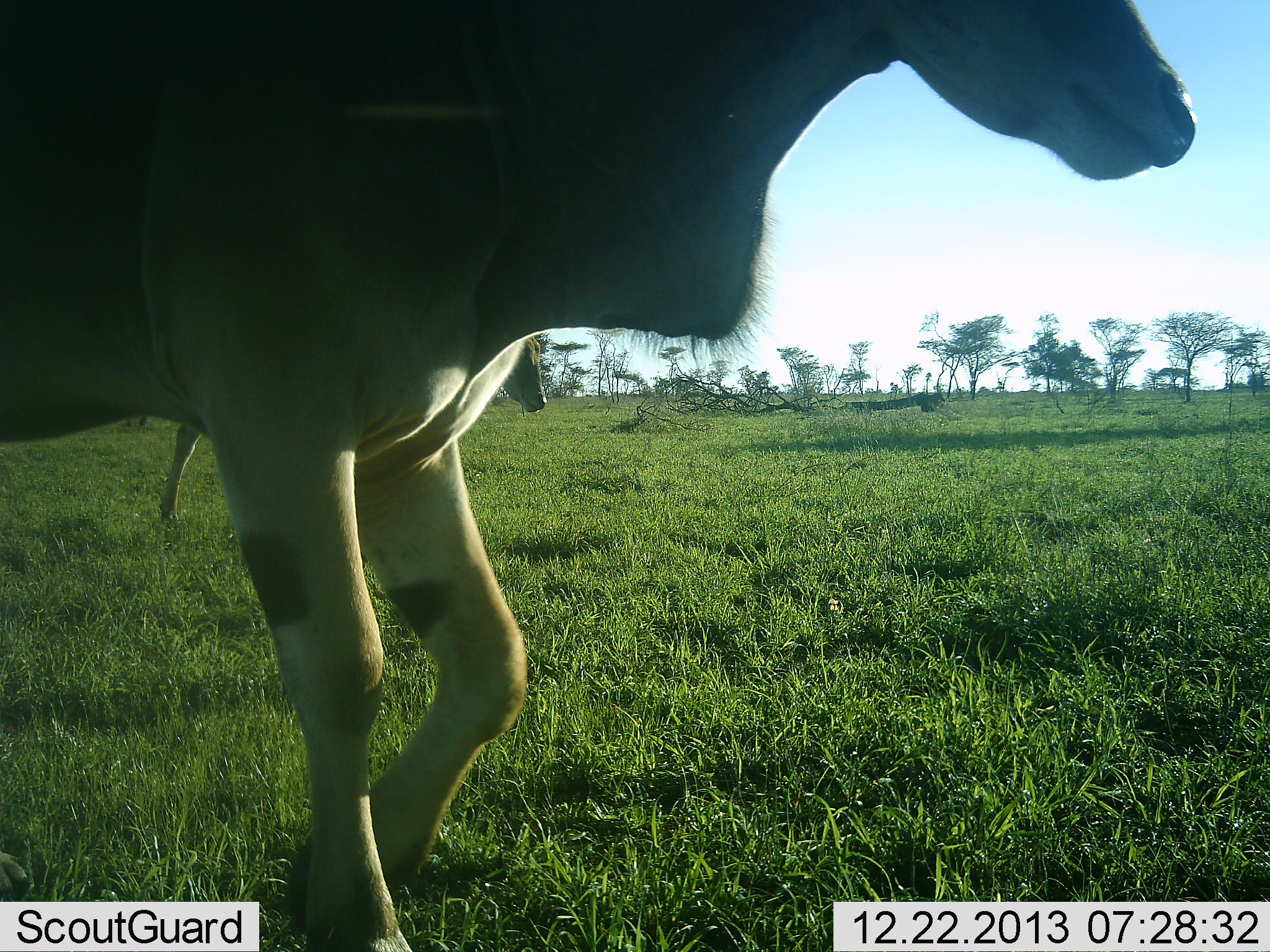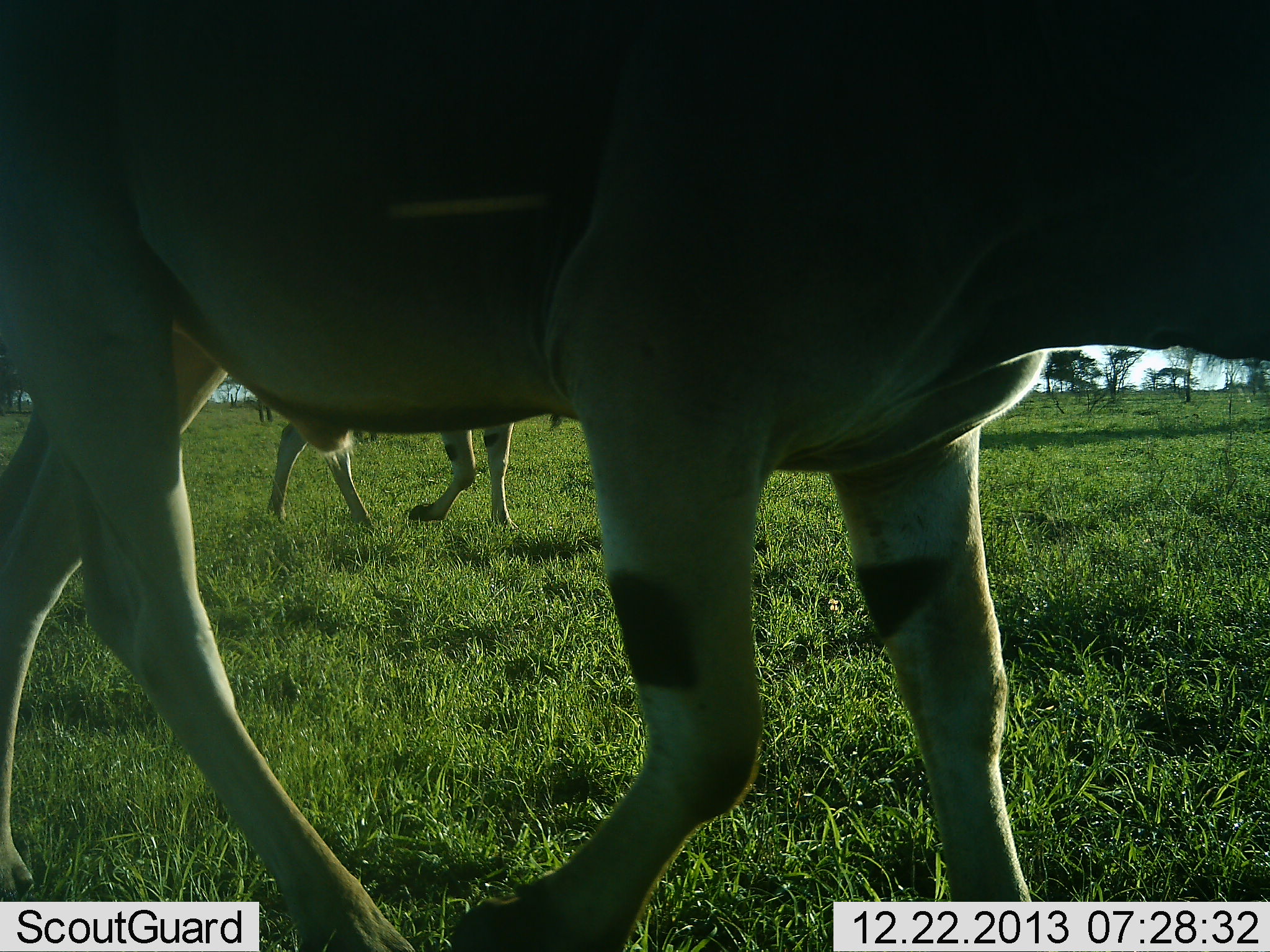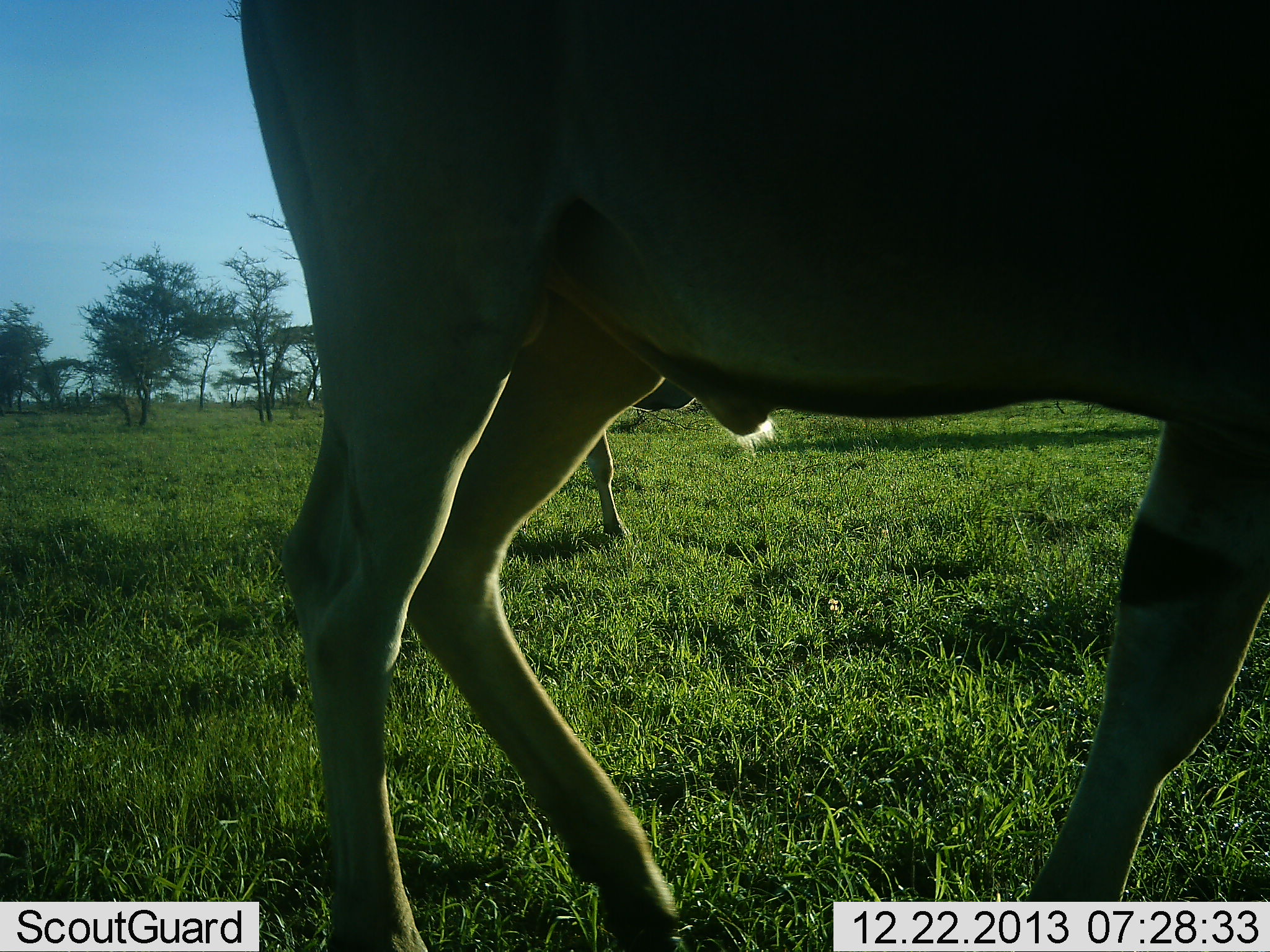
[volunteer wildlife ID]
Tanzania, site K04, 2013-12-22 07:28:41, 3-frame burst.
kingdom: Animalia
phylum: Chordata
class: Mammalia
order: Artiodactyla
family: Bovidae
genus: Tragelaphus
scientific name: Tragelaphus oryx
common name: eland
Eland (Tragelaphus oryx), count 2. Behavior (volunteer vote fractions): standing 8%, resting 0%, moving 100%, interacting 0%. Young present (vote fraction): 0%. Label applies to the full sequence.